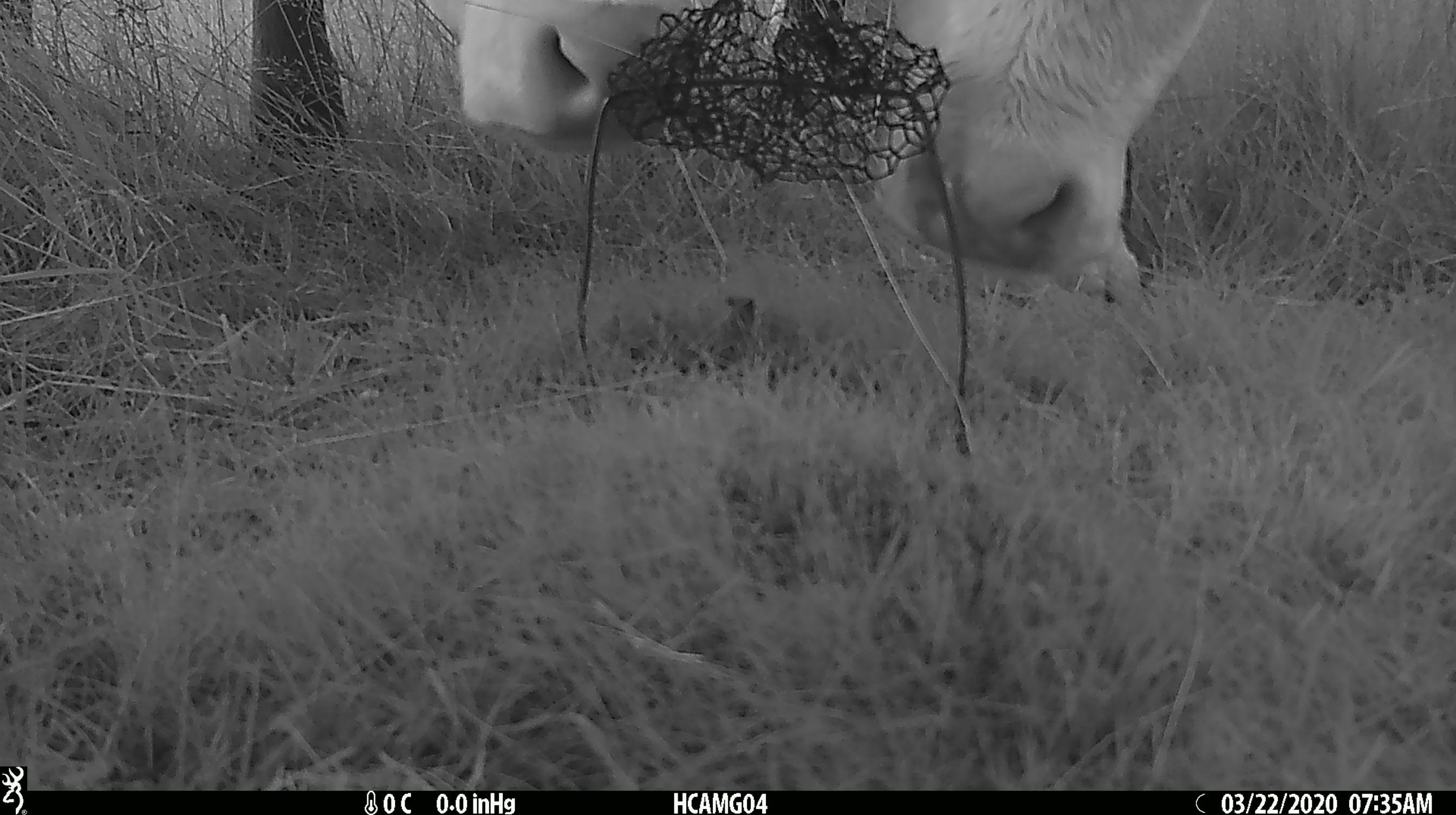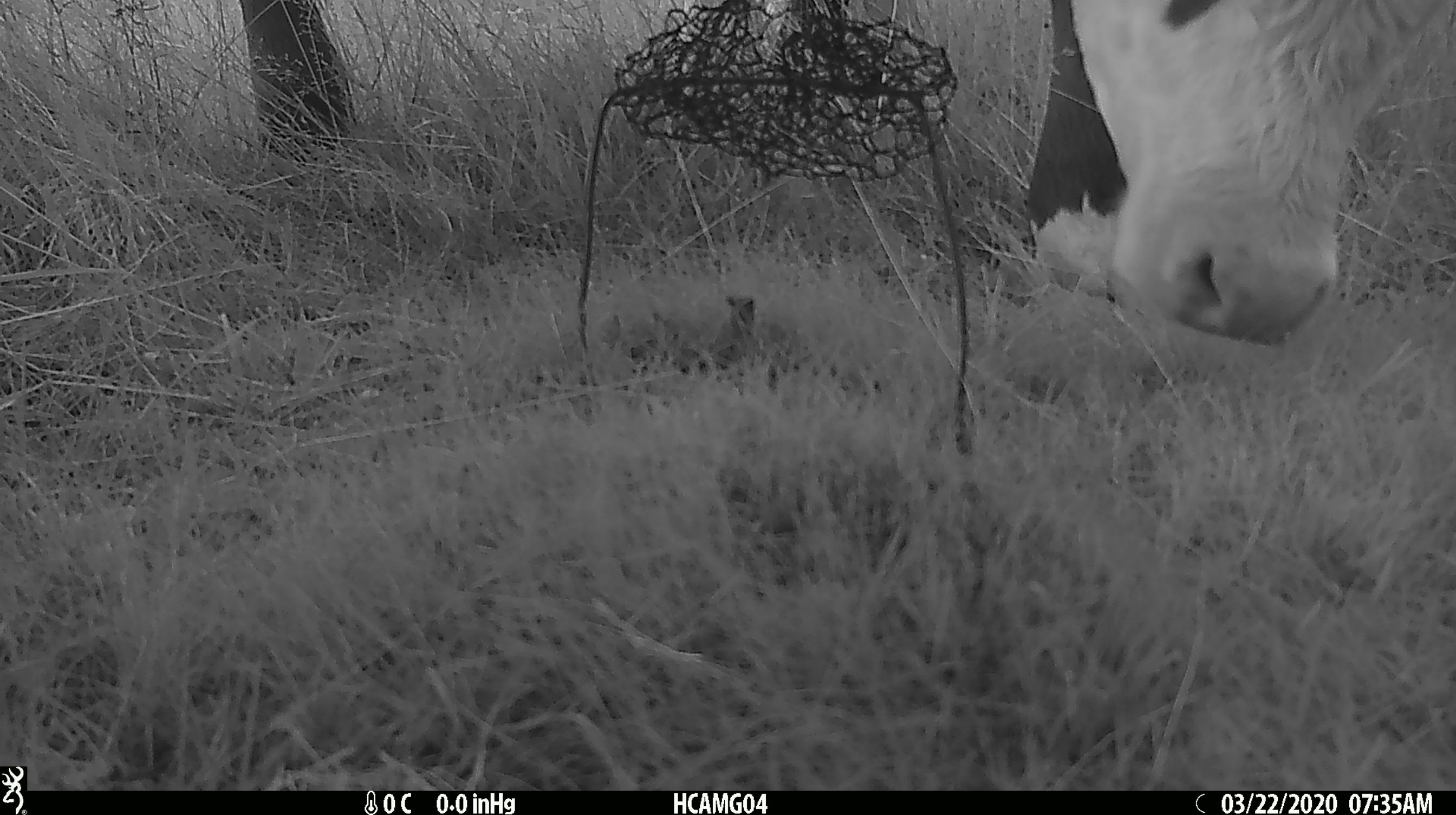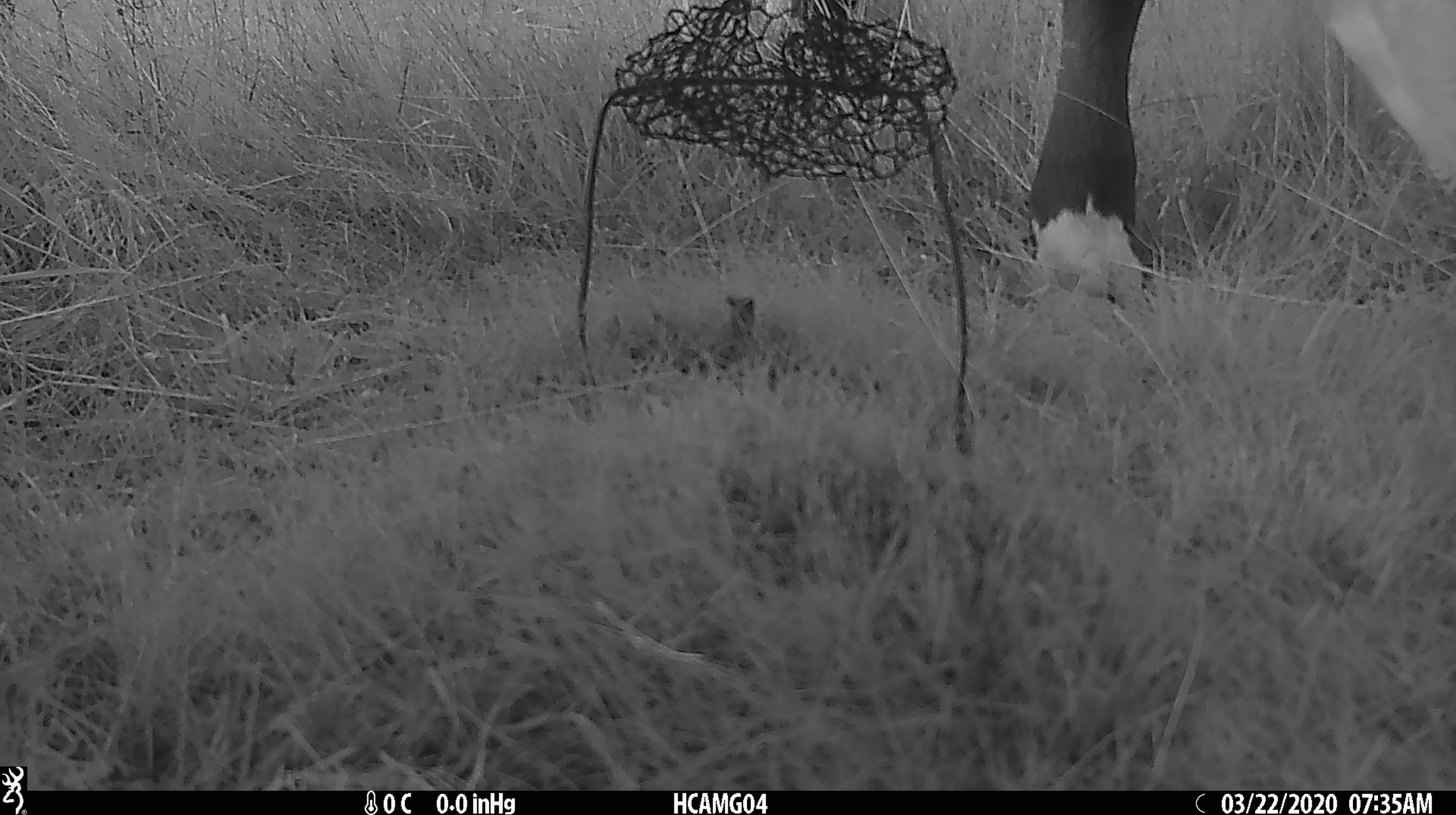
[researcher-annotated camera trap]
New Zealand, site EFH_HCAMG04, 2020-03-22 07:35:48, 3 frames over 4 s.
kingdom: Animalia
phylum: Chordata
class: Mammalia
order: Artiodactyla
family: Bovidae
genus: Bos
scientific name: Bos taurus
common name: domestic cow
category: cow